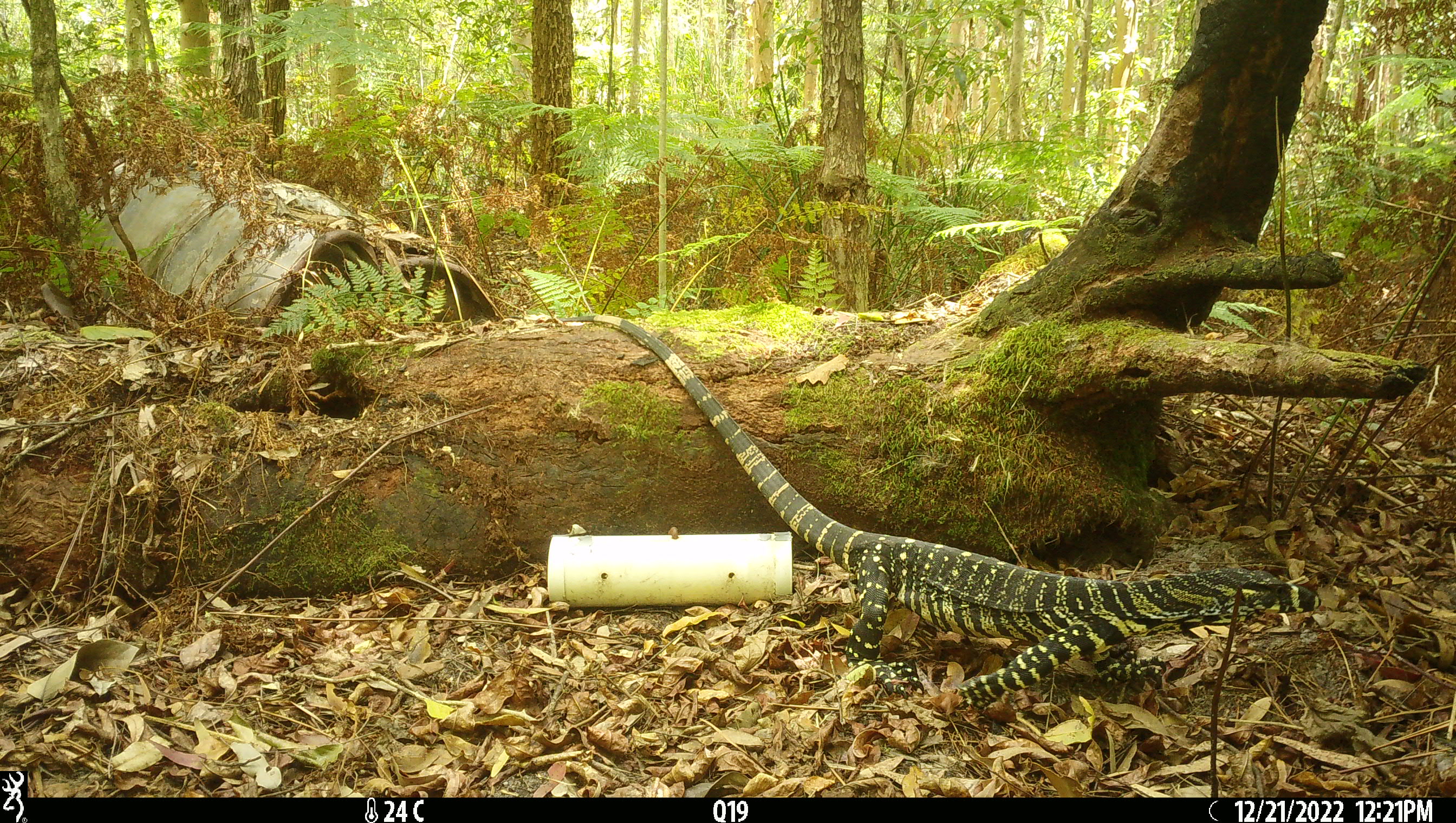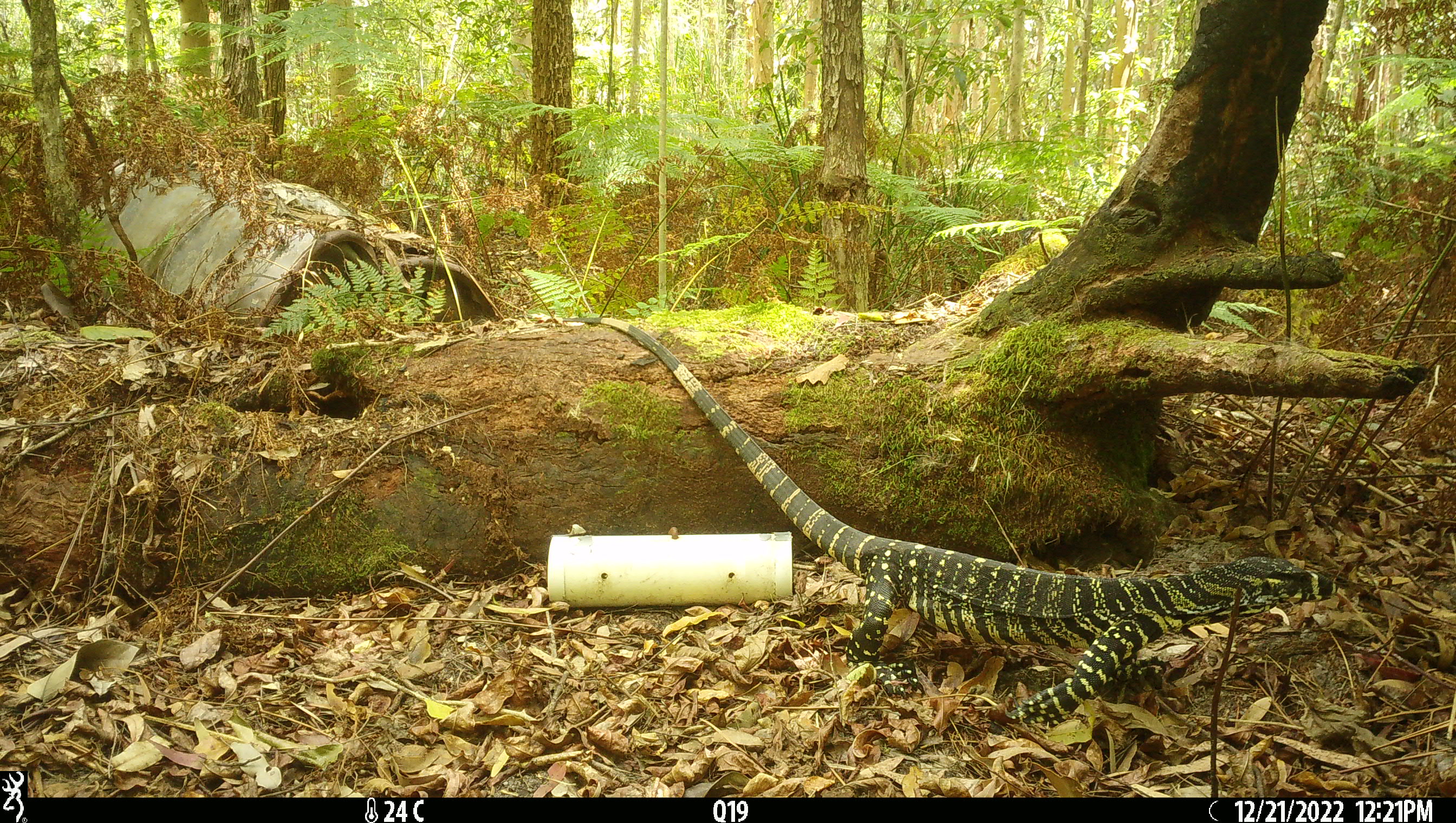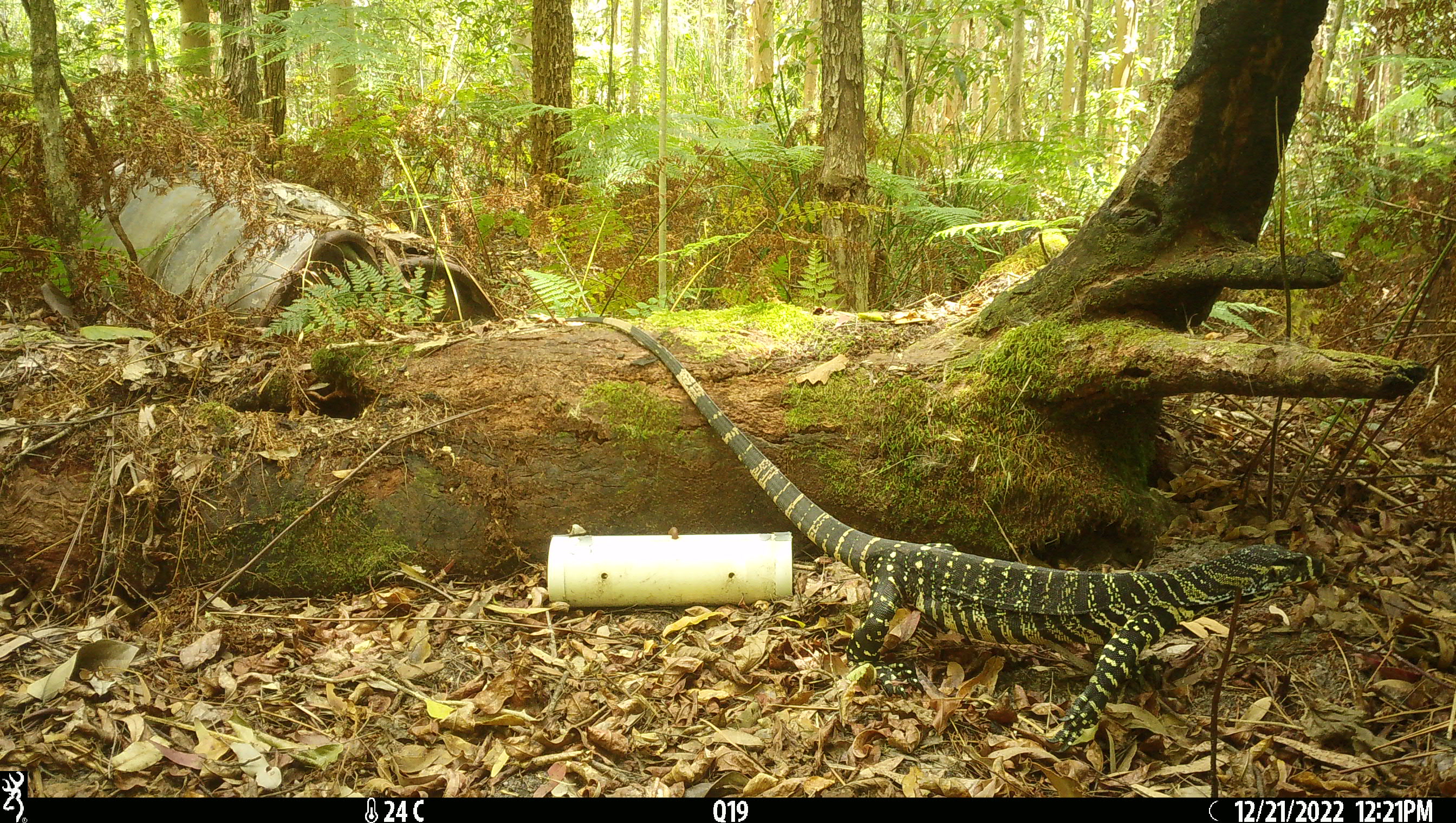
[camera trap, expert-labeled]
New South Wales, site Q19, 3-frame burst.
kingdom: Animalia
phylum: Chordata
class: Reptilia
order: Squamata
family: Varanidae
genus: Varanus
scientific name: Varanus varius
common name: lace monitor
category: goanna